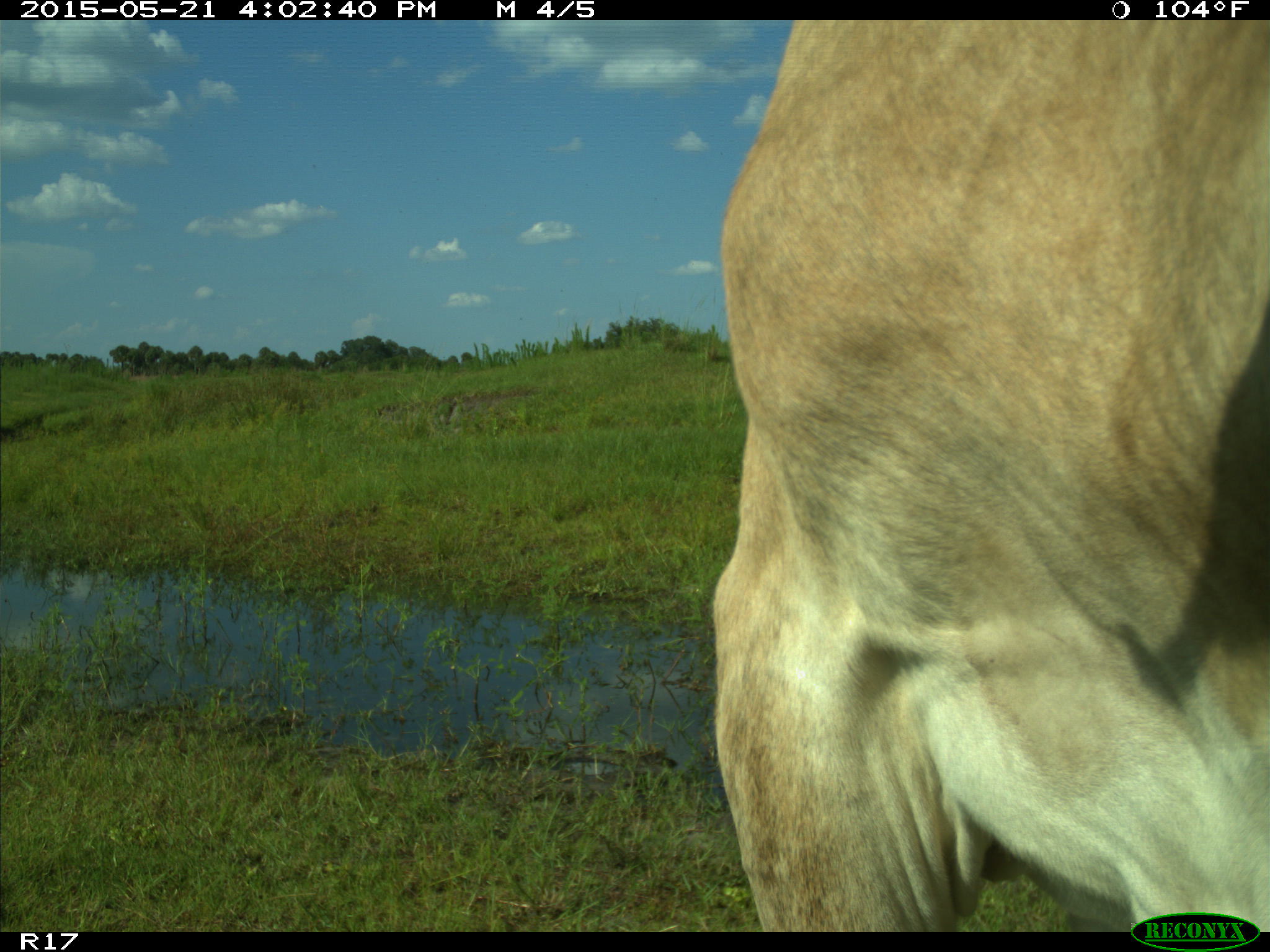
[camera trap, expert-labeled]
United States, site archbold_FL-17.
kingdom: Animalia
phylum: Chordata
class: Mammalia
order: Artiodactyla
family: Bovidae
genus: Bos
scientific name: Bos taurus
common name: domestic cow